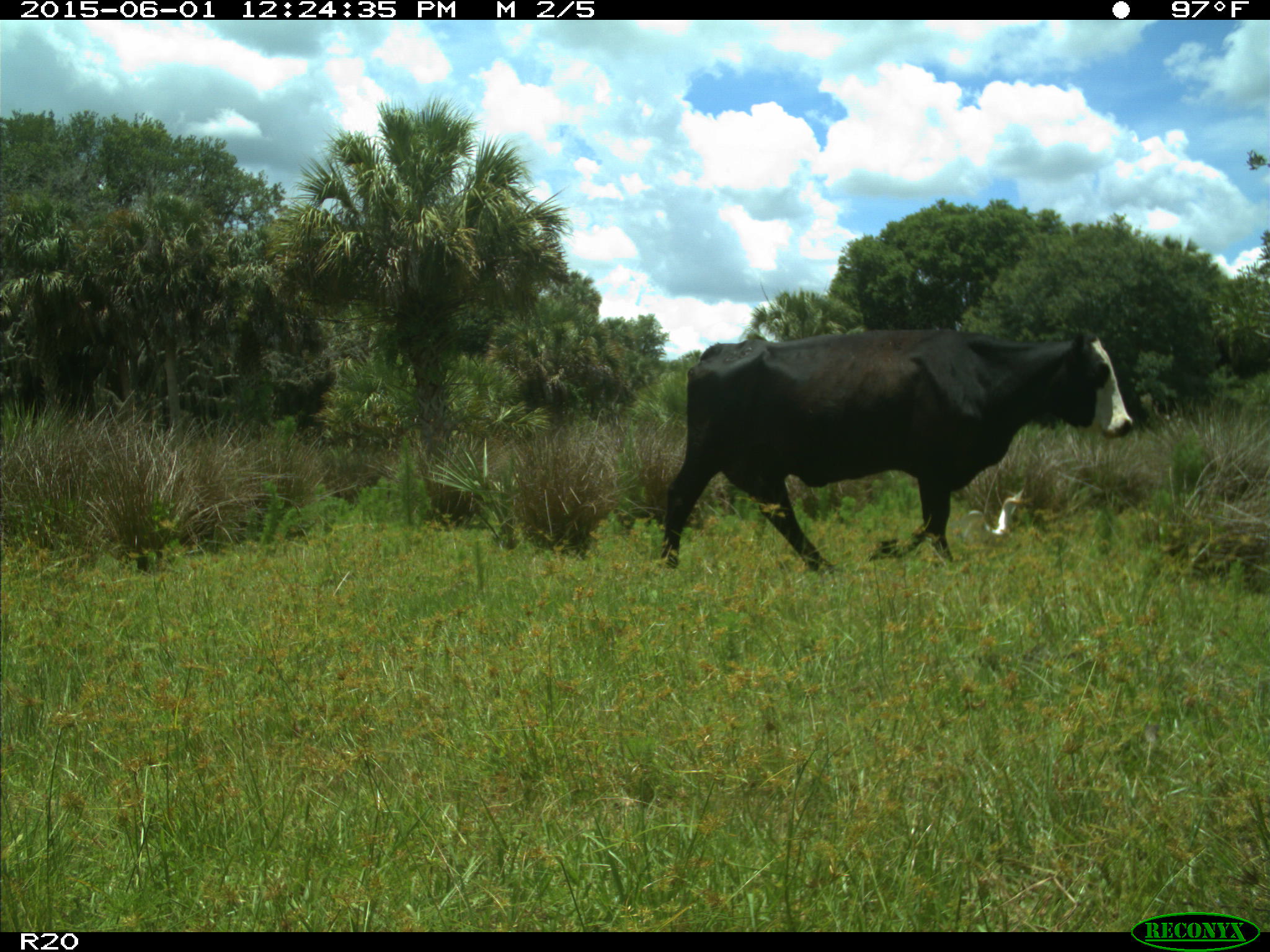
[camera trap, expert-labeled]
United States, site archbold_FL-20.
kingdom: Animalia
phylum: Chordata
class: Mammalia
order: Artiodactyla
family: Bovidae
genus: Bos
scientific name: Bos taurus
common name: domestic cow